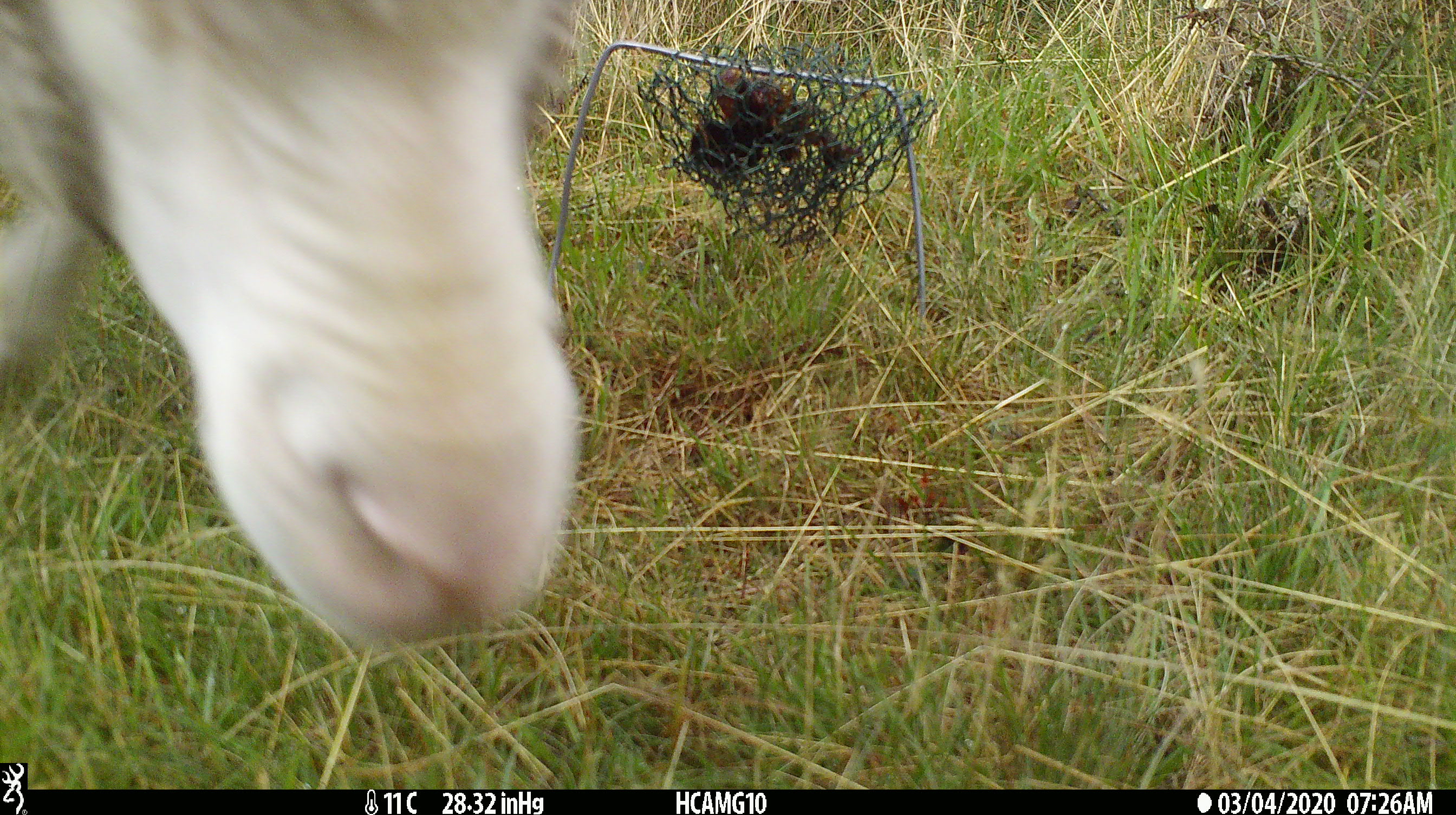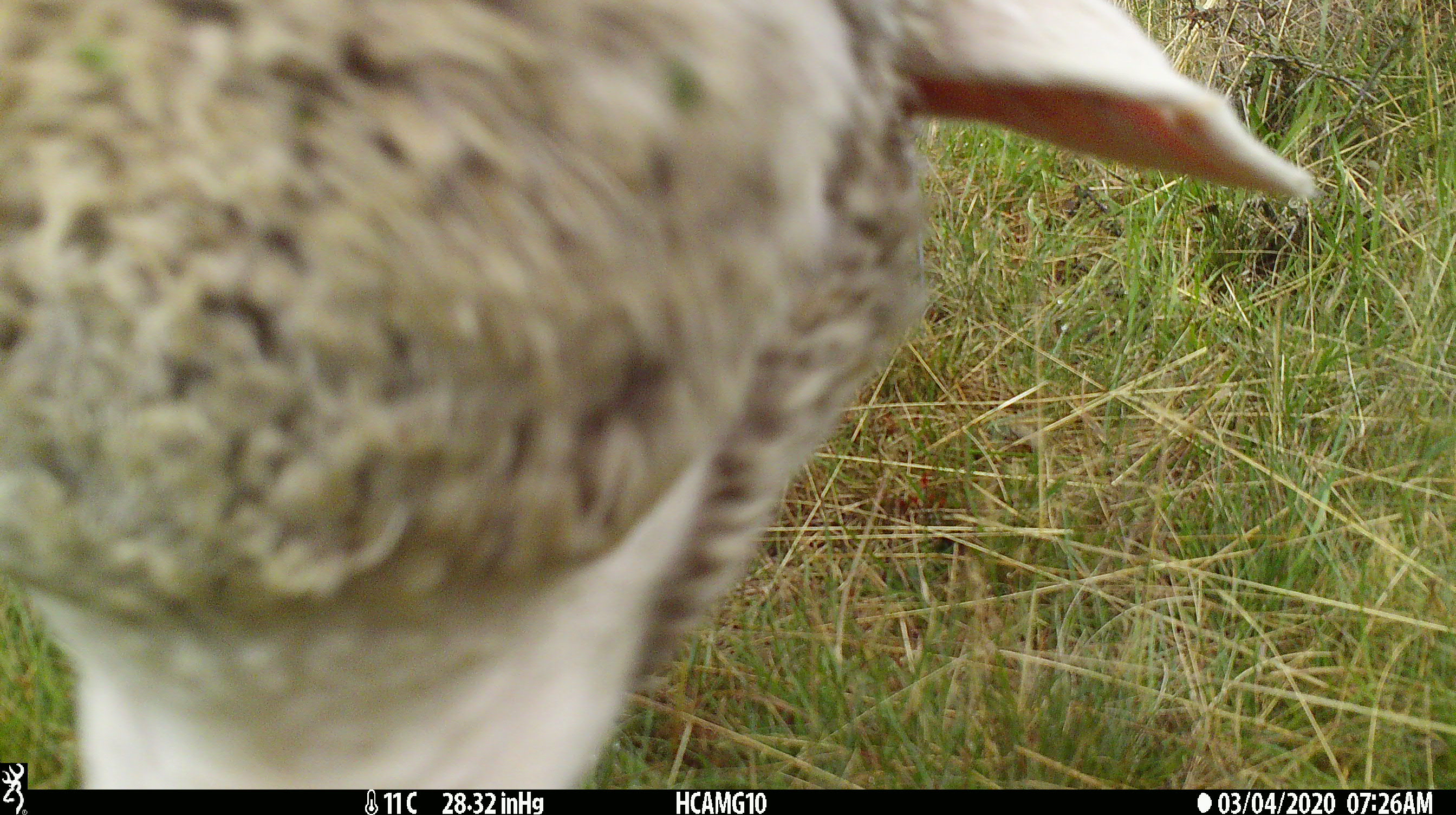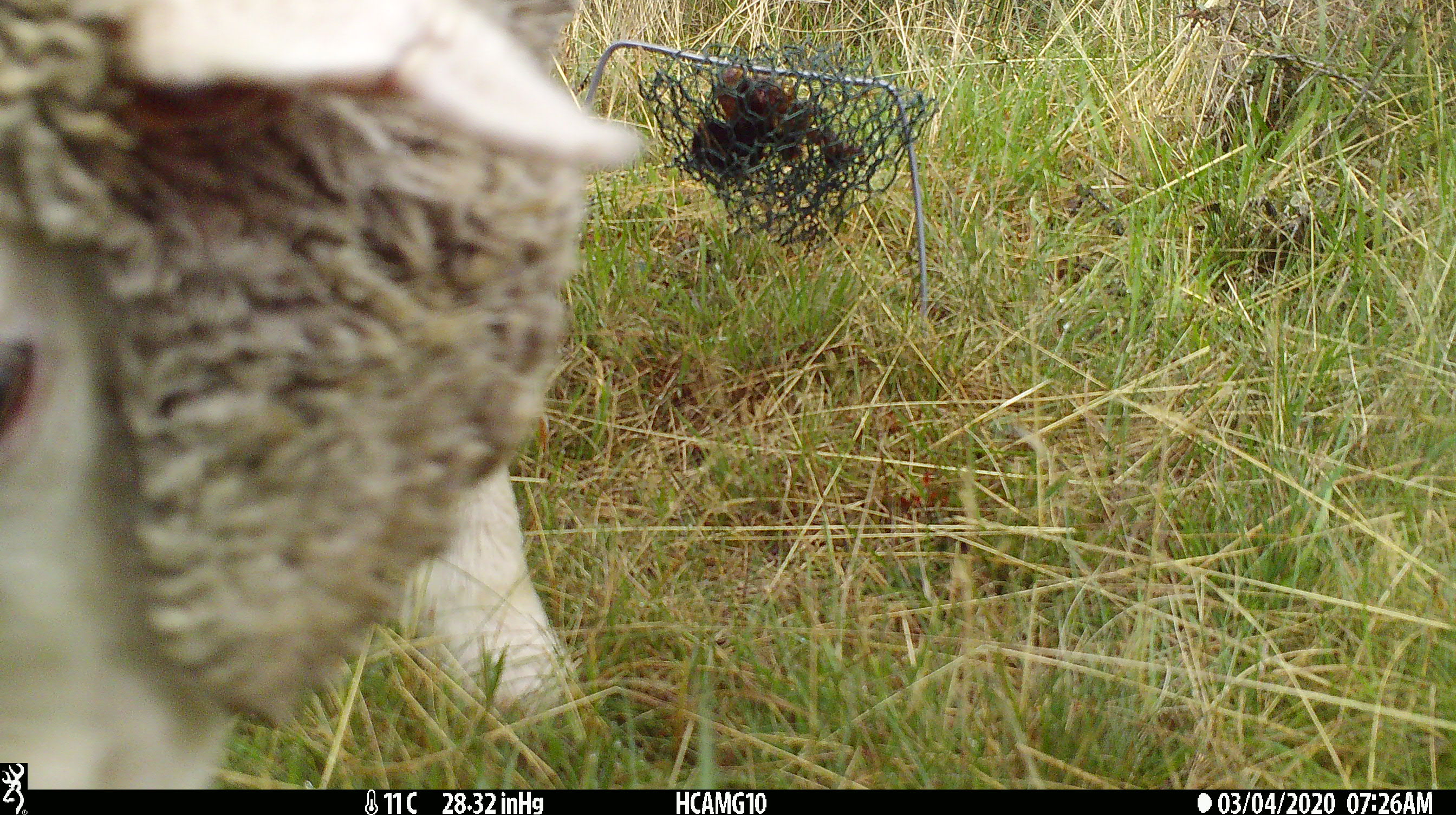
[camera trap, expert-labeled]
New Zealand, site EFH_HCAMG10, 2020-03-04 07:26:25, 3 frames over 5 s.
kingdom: Animalia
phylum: Chordata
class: Mammalia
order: Artiodactyla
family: Bovidae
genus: Ovis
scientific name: Ovis aries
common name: domestic sheep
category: sheep